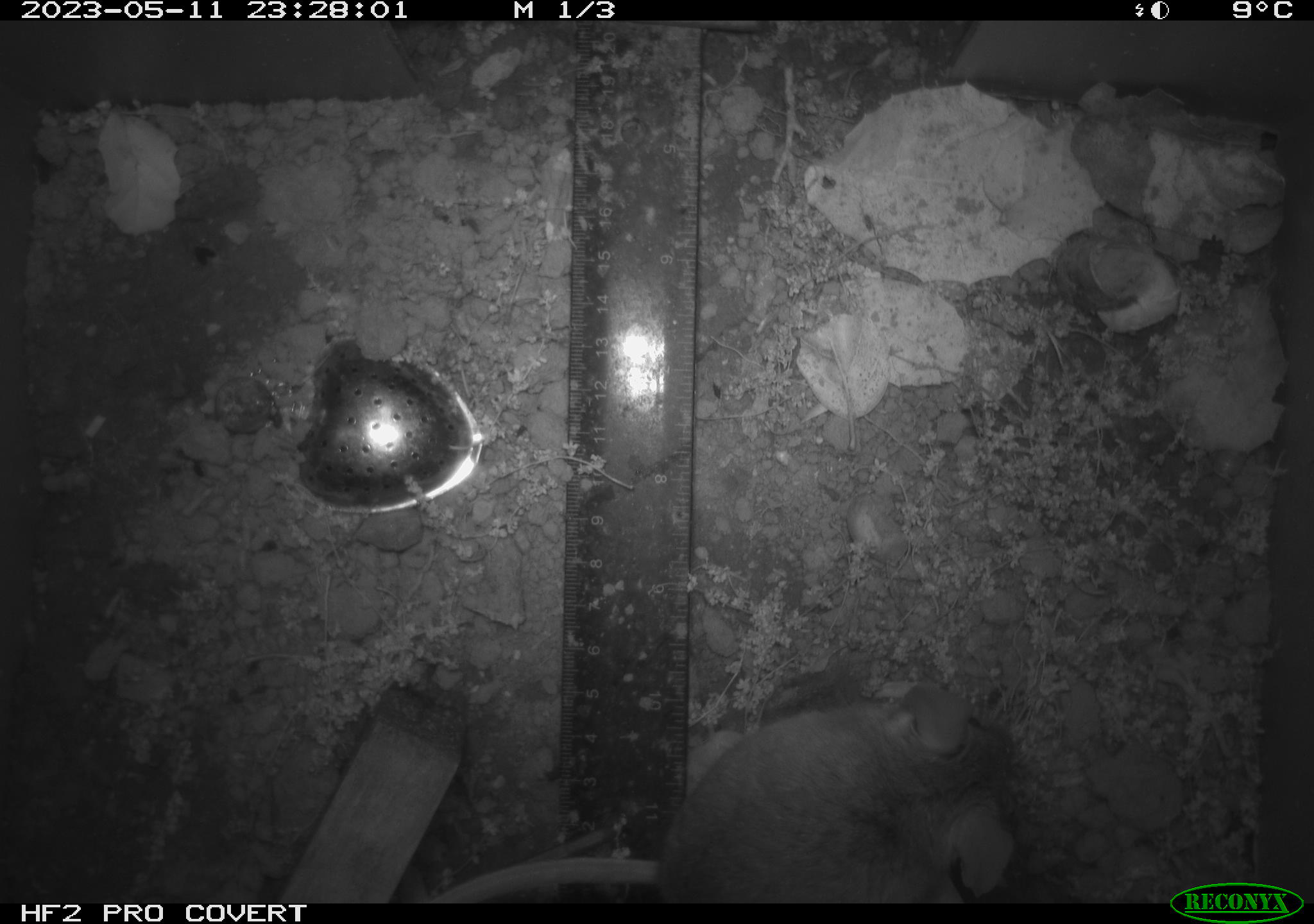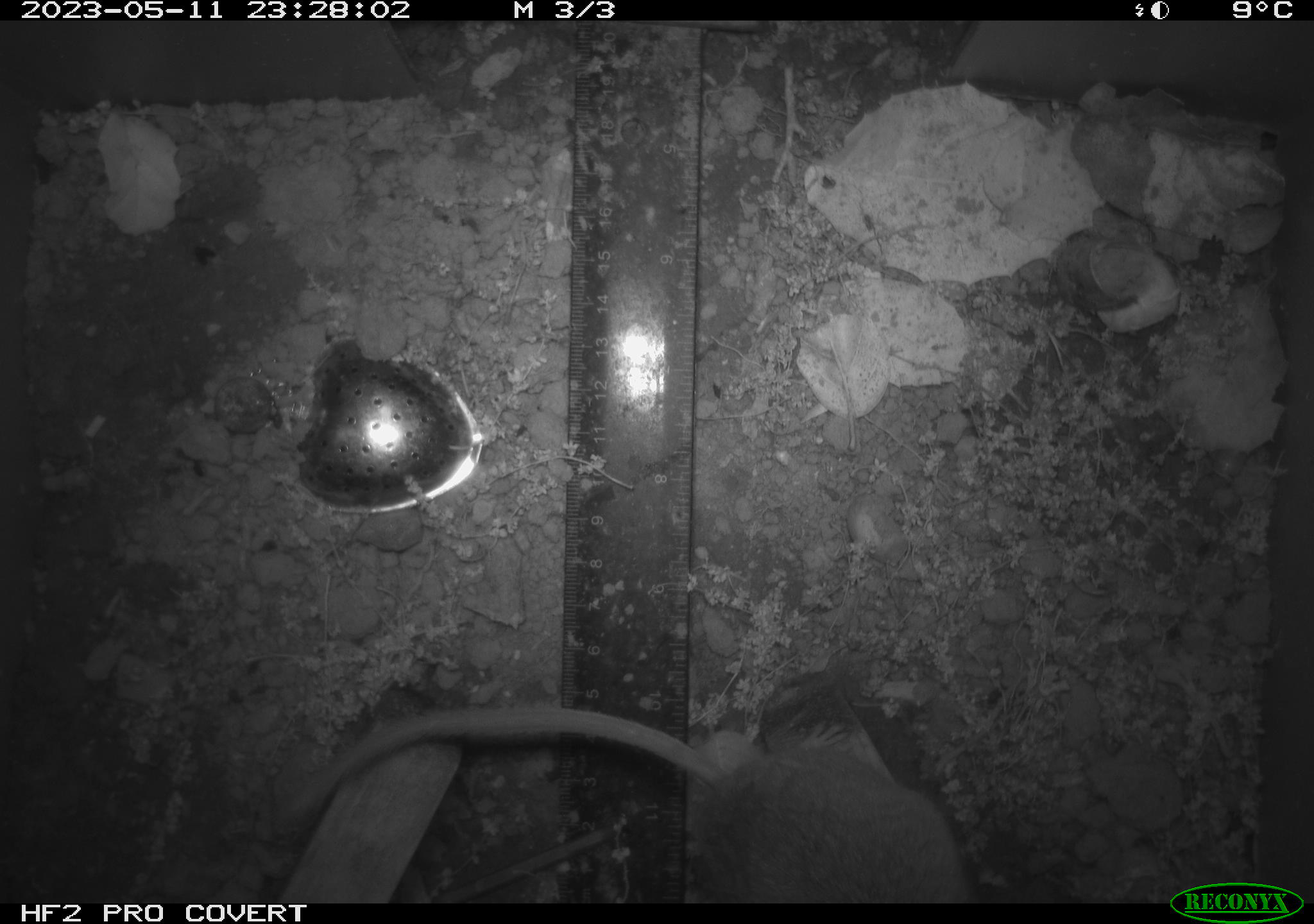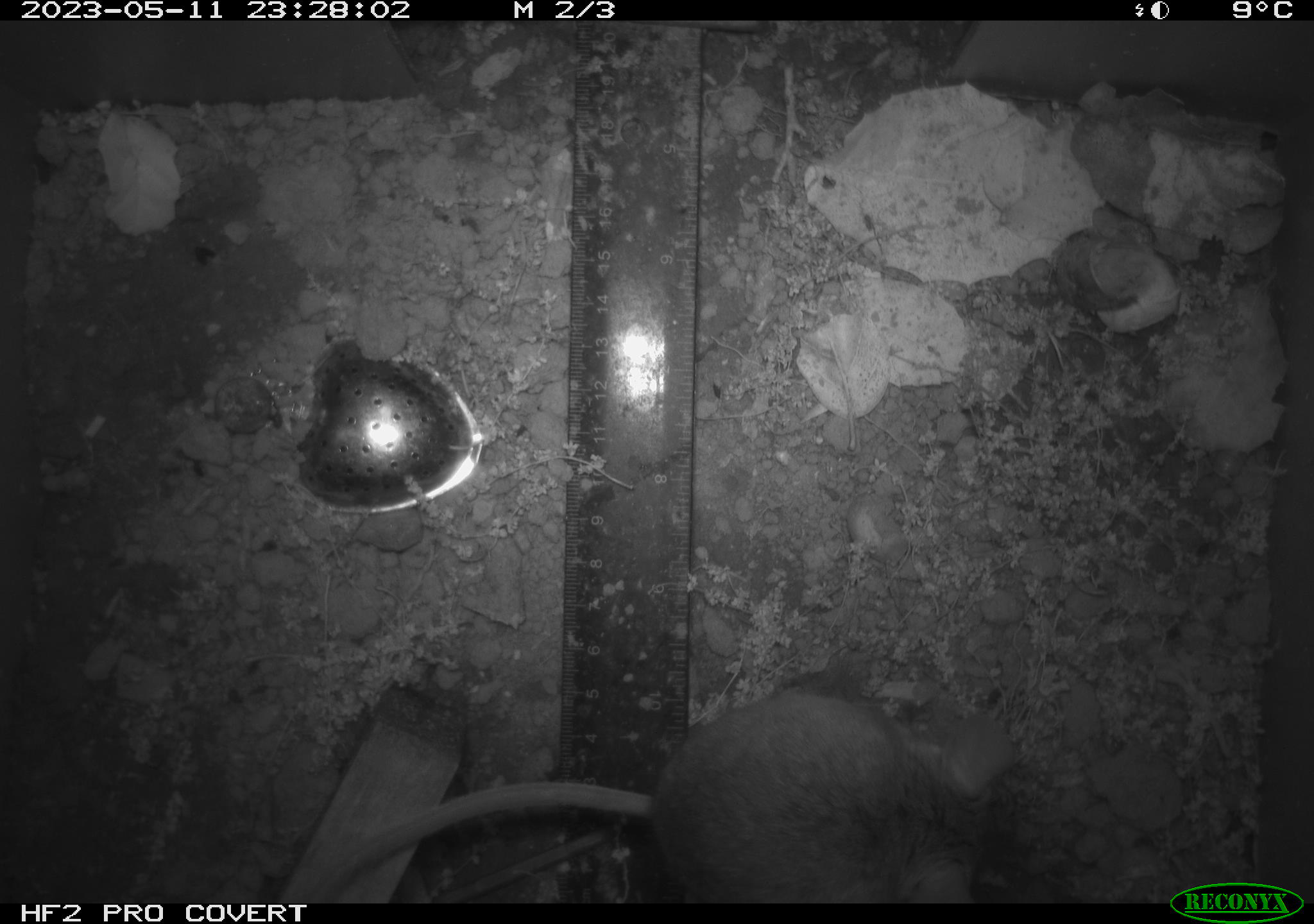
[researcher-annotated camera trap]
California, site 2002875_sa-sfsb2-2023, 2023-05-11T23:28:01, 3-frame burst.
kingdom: Animalia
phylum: Chordata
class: Mammalia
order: Rodentia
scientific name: Rodentia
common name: mouse species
Mouse species (Rodentia).